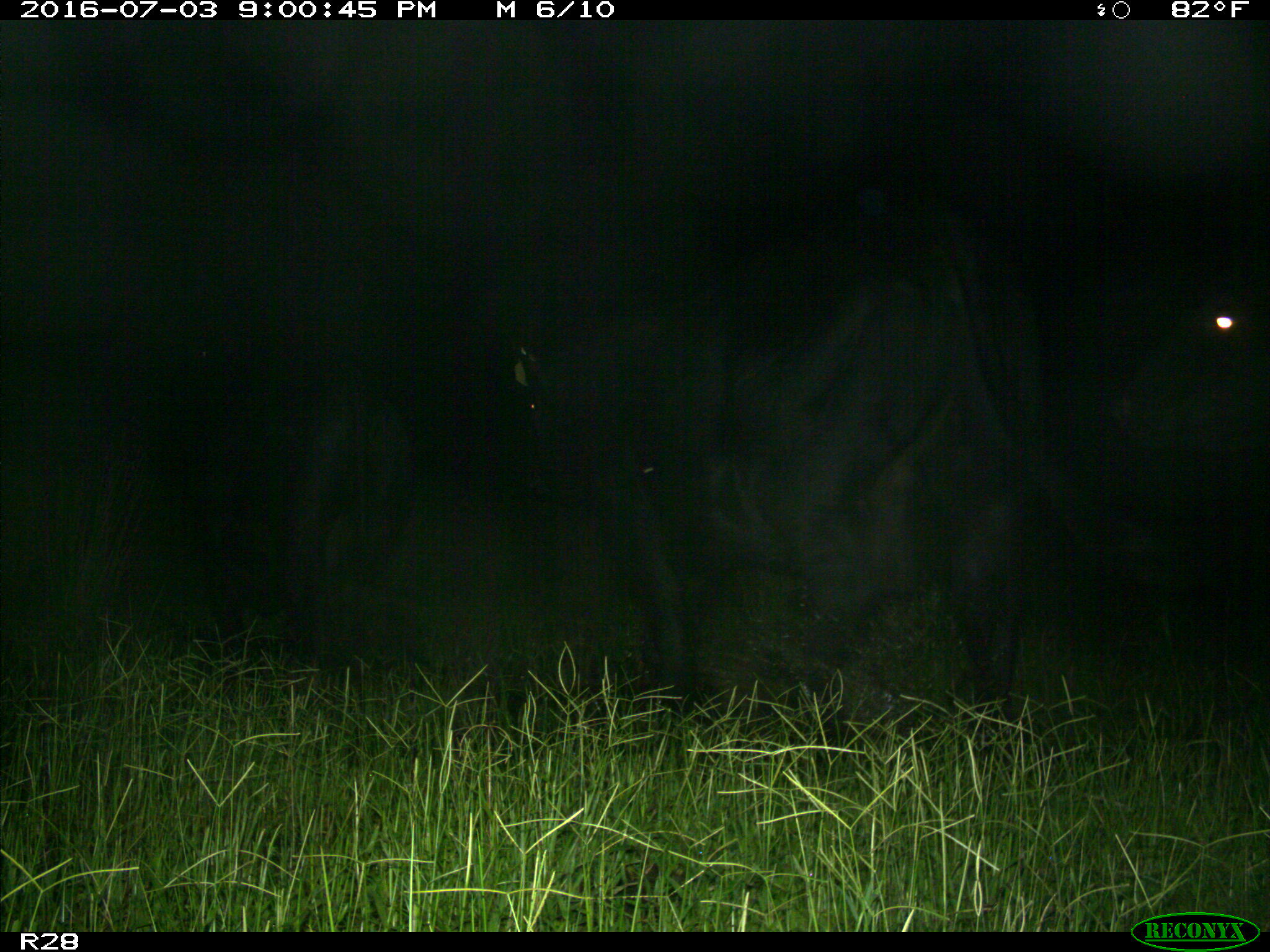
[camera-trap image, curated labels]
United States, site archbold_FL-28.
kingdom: Animalia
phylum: Chordata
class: Mammalia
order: Artiodactyla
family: Bovidae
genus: Bos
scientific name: Bos taurus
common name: domestic cow